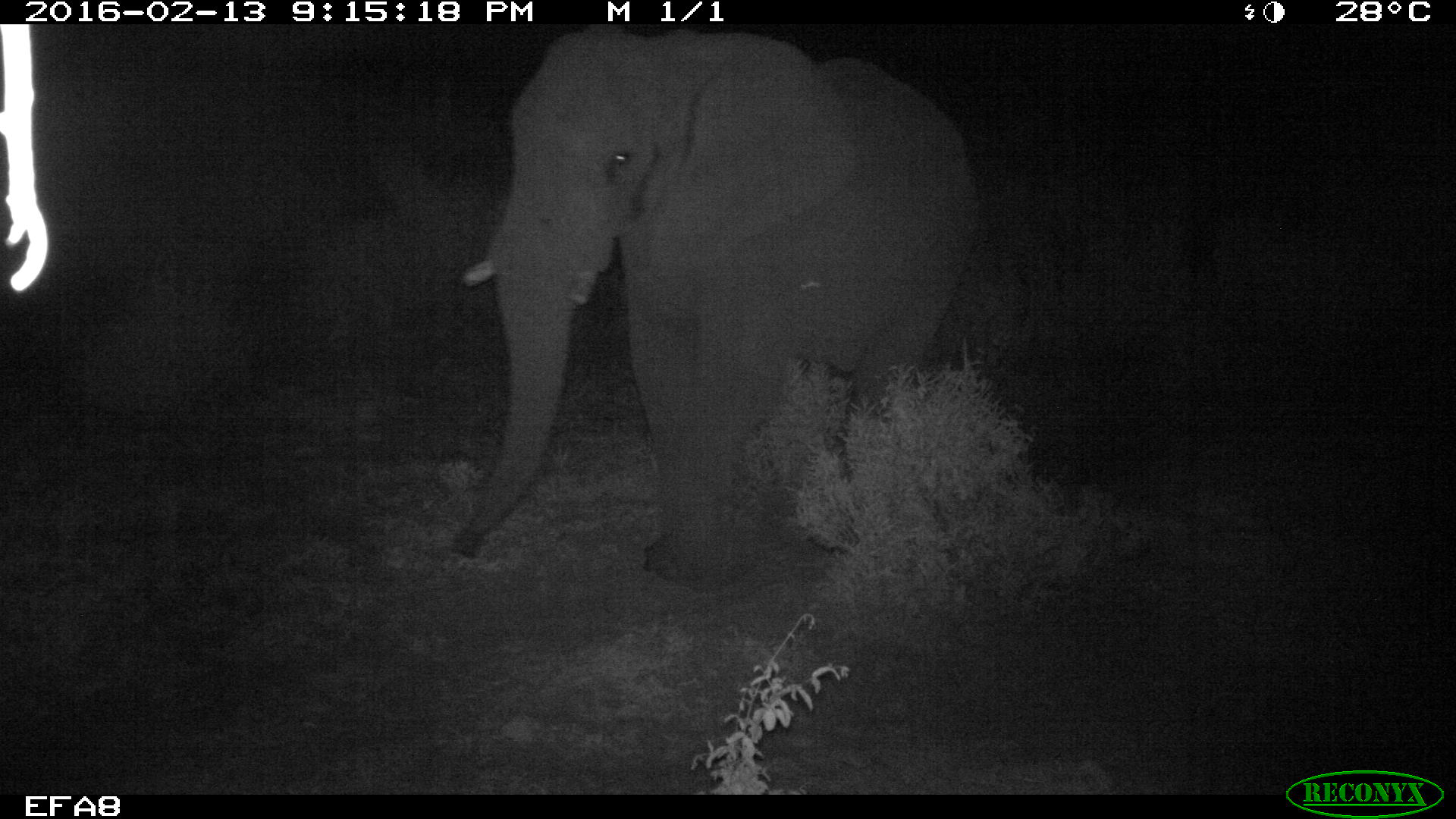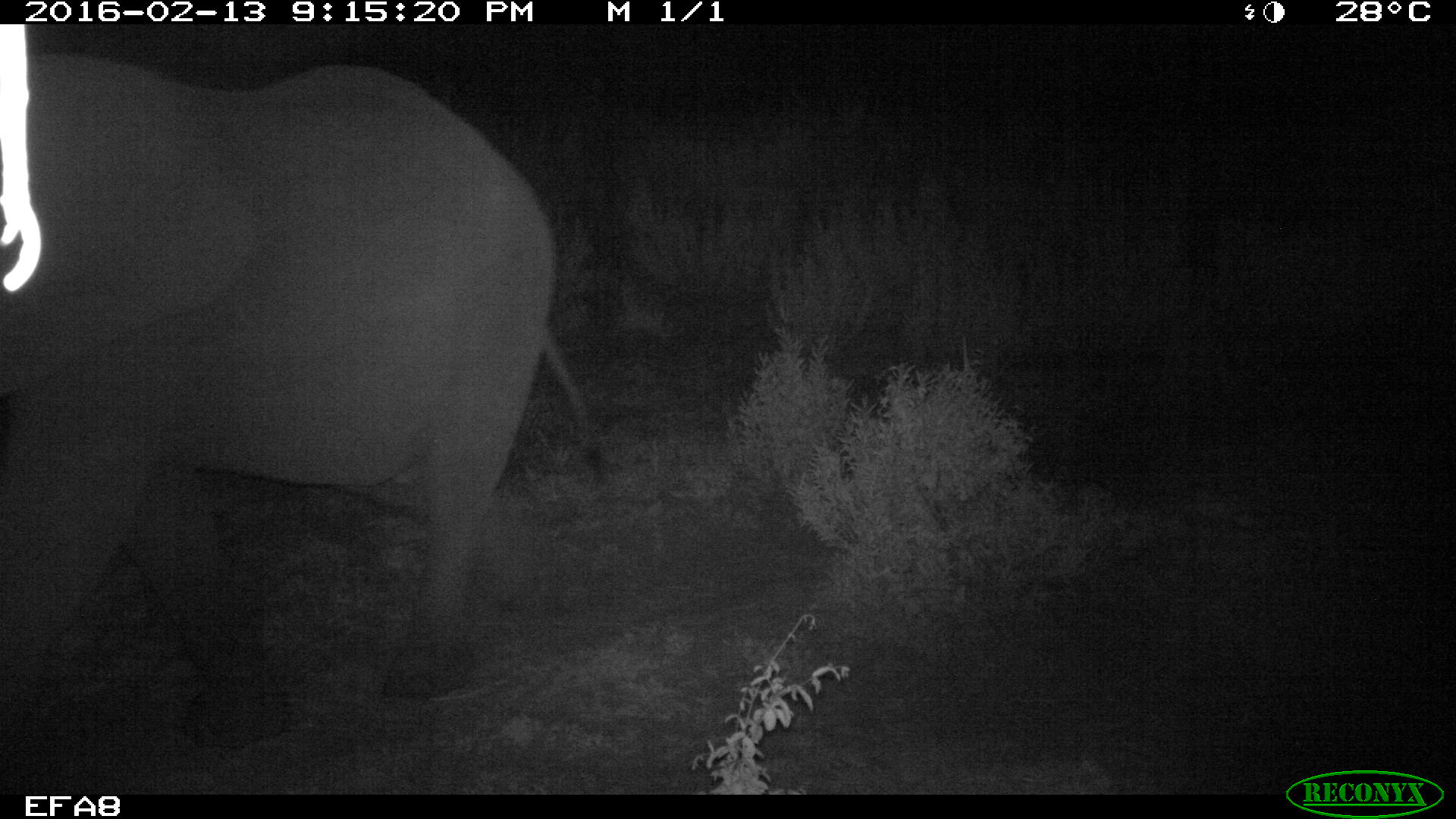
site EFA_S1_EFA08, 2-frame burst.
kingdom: Animalia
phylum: Chordata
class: Mammalia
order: Proboscidea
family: Elephantidae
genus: Loxodonta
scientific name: Loxodonta africana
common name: african bush elephant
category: elephant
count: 1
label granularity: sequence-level